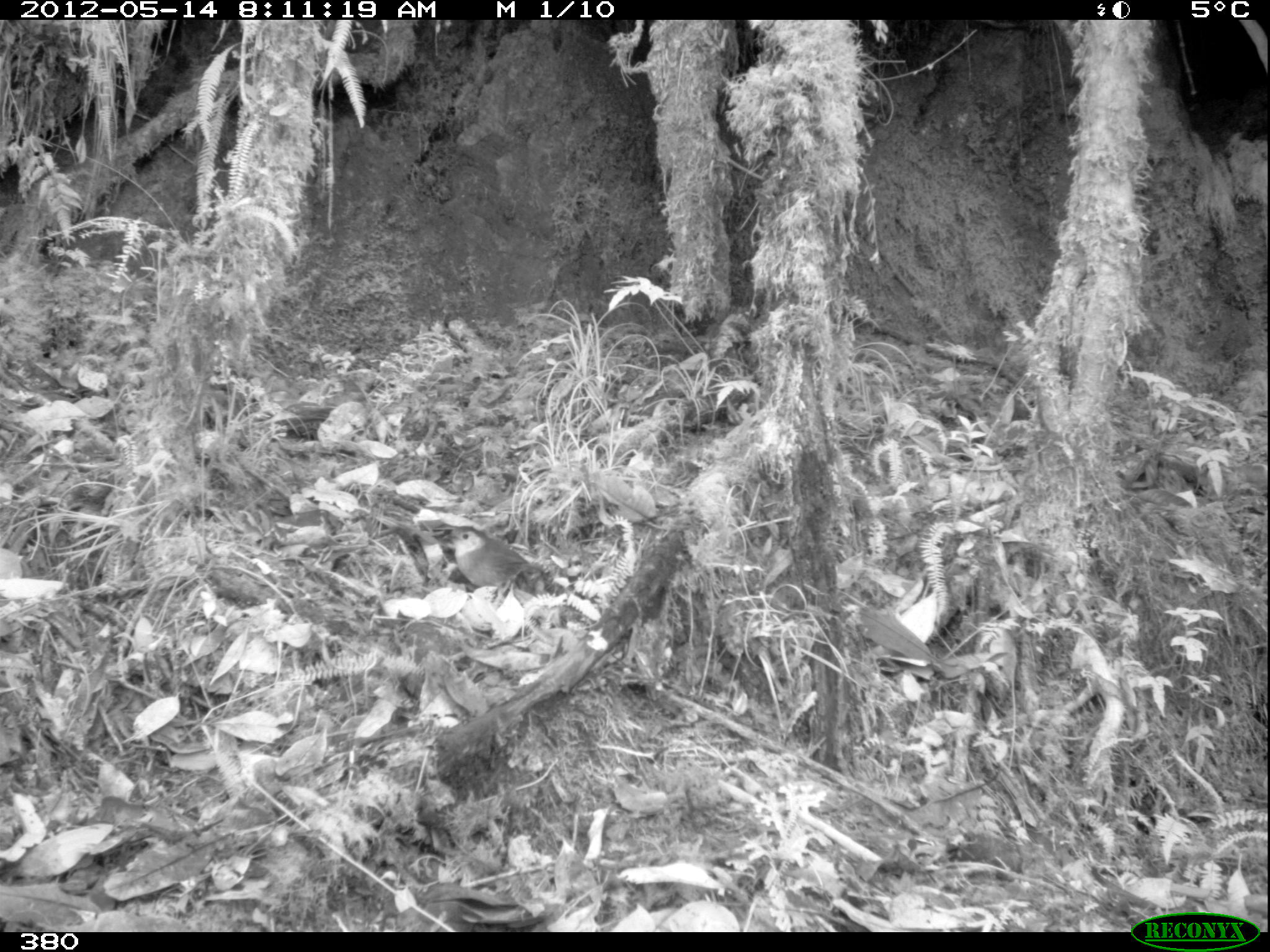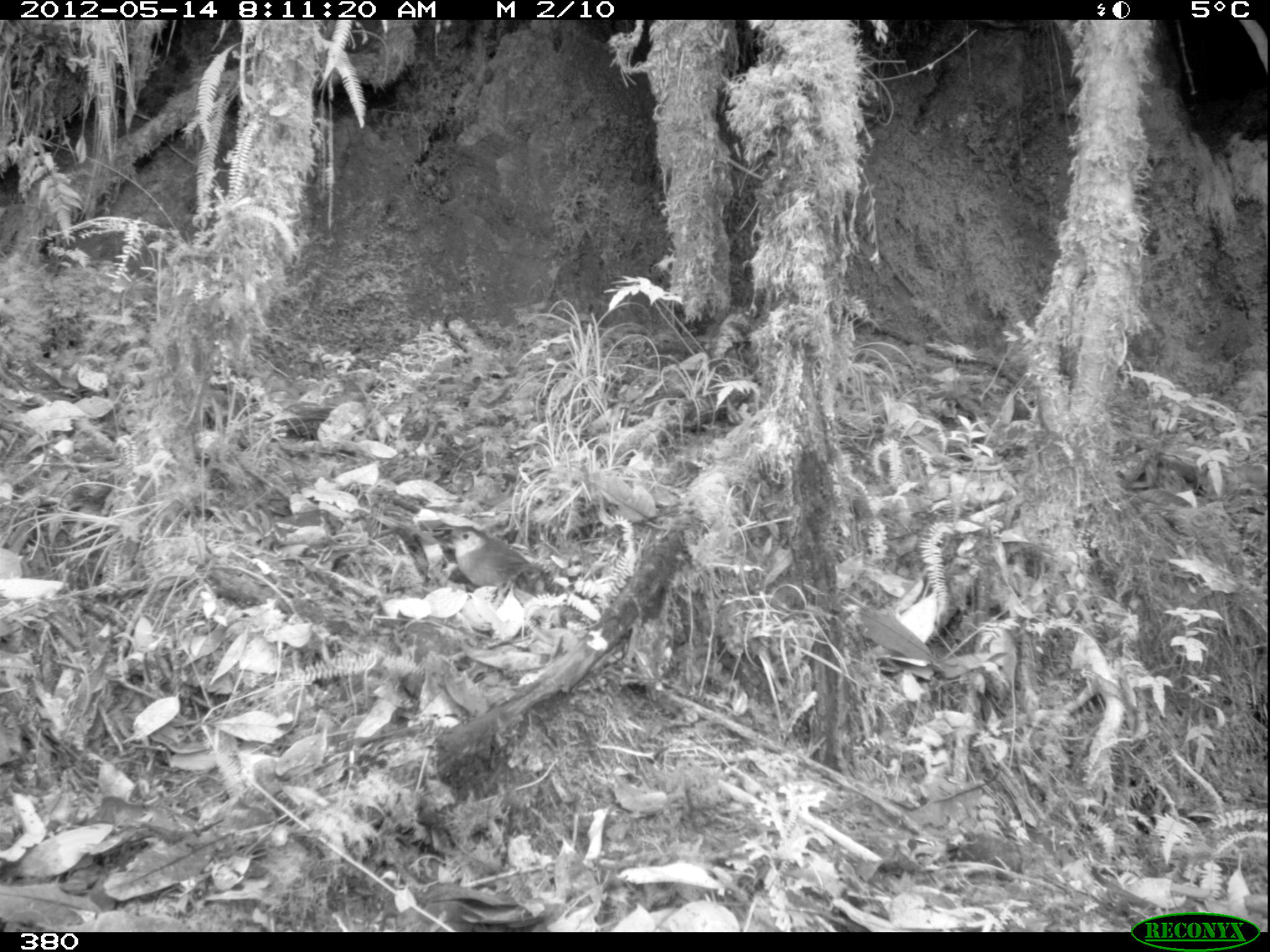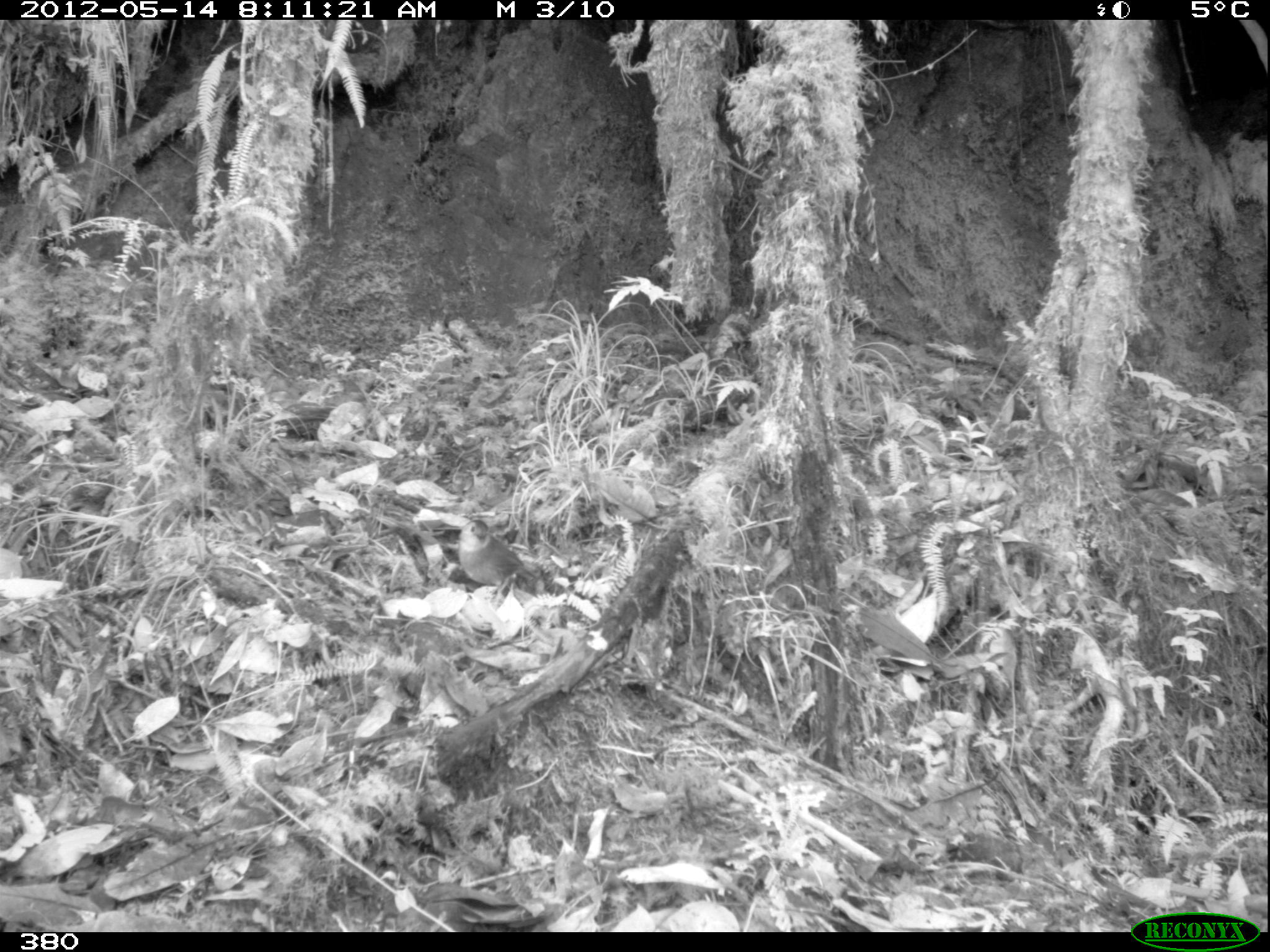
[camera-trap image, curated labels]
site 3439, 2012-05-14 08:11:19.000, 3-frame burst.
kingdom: Animalia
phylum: Chordata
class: Aves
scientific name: Aves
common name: bird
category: unknown bird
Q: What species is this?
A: Unknown bird (bird) (Aves).